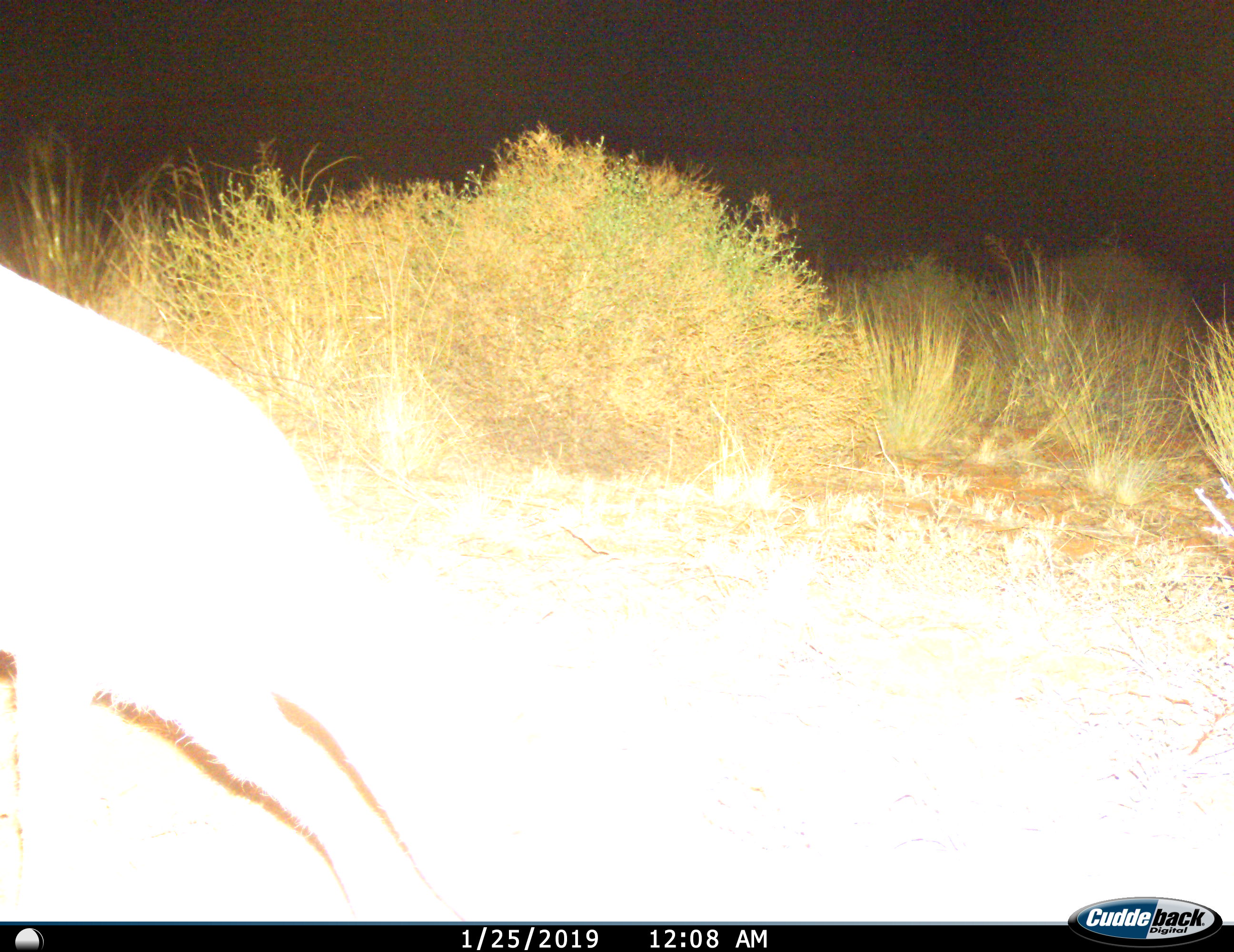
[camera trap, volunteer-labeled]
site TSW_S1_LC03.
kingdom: Animalia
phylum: Chordata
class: Mammalia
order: Artiodactyla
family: Bovidae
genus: Sylvicapra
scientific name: Sylvicapra grimmia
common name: common duiker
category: duikercommongrey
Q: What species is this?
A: Duikercommongrey (common duiker) (Sylvicapra grimmia).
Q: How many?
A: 1.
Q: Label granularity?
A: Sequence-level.